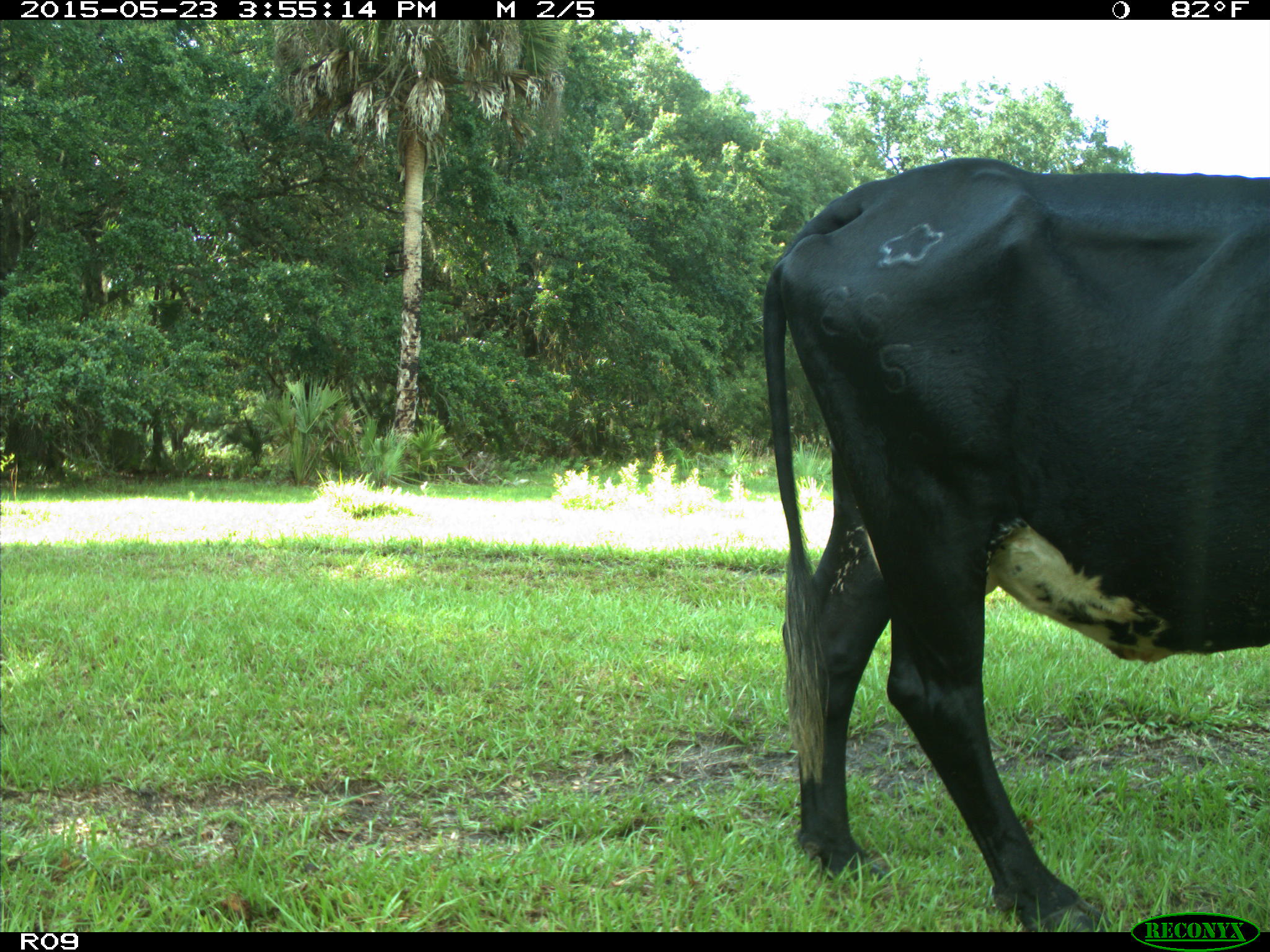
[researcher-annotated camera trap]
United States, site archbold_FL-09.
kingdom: Animalia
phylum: Chordata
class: Mammalia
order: Artiodactyla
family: Bovidae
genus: Bos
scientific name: Bos taurus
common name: domestic cow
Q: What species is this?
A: Bos taurus (domestic cow).